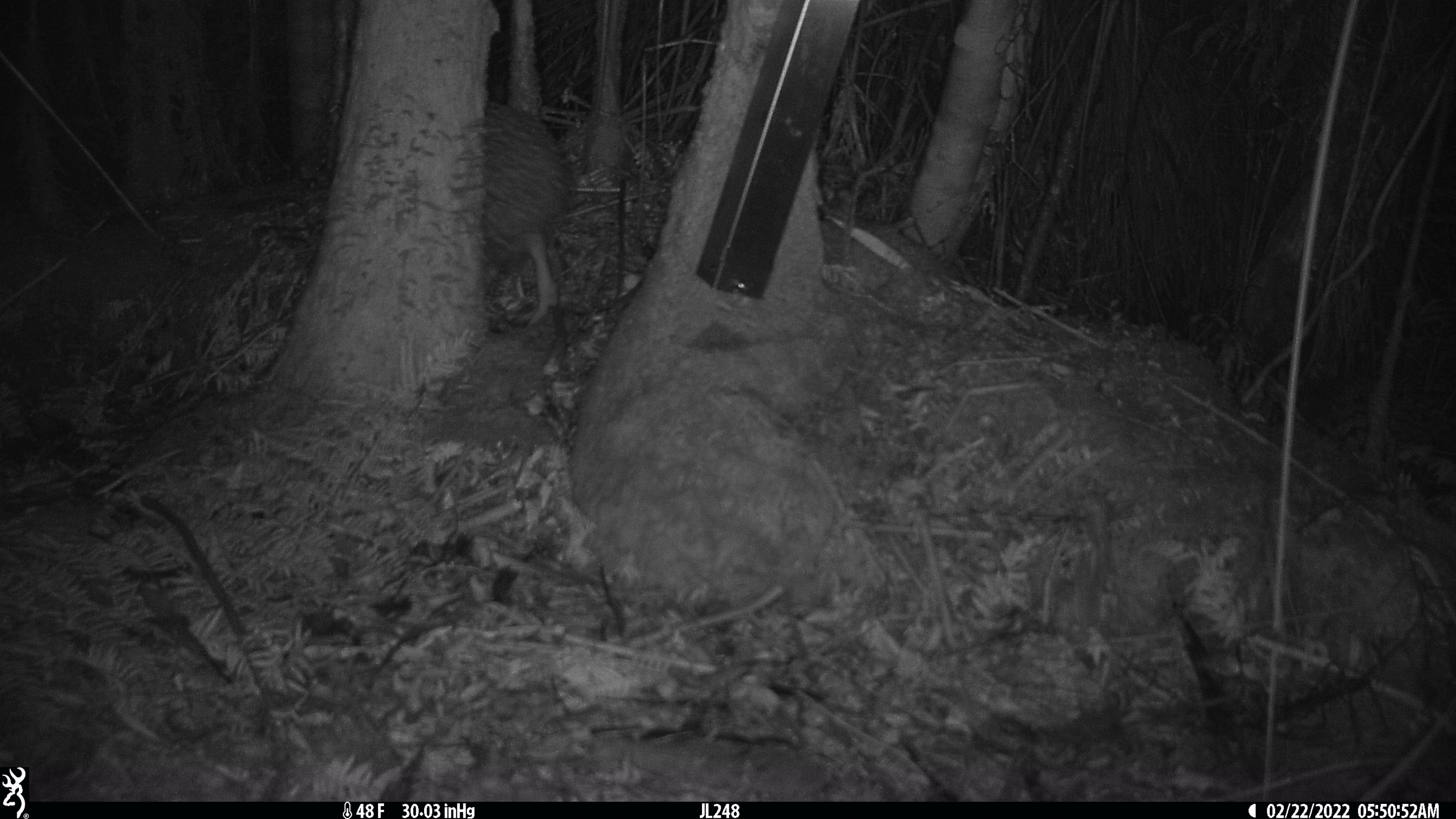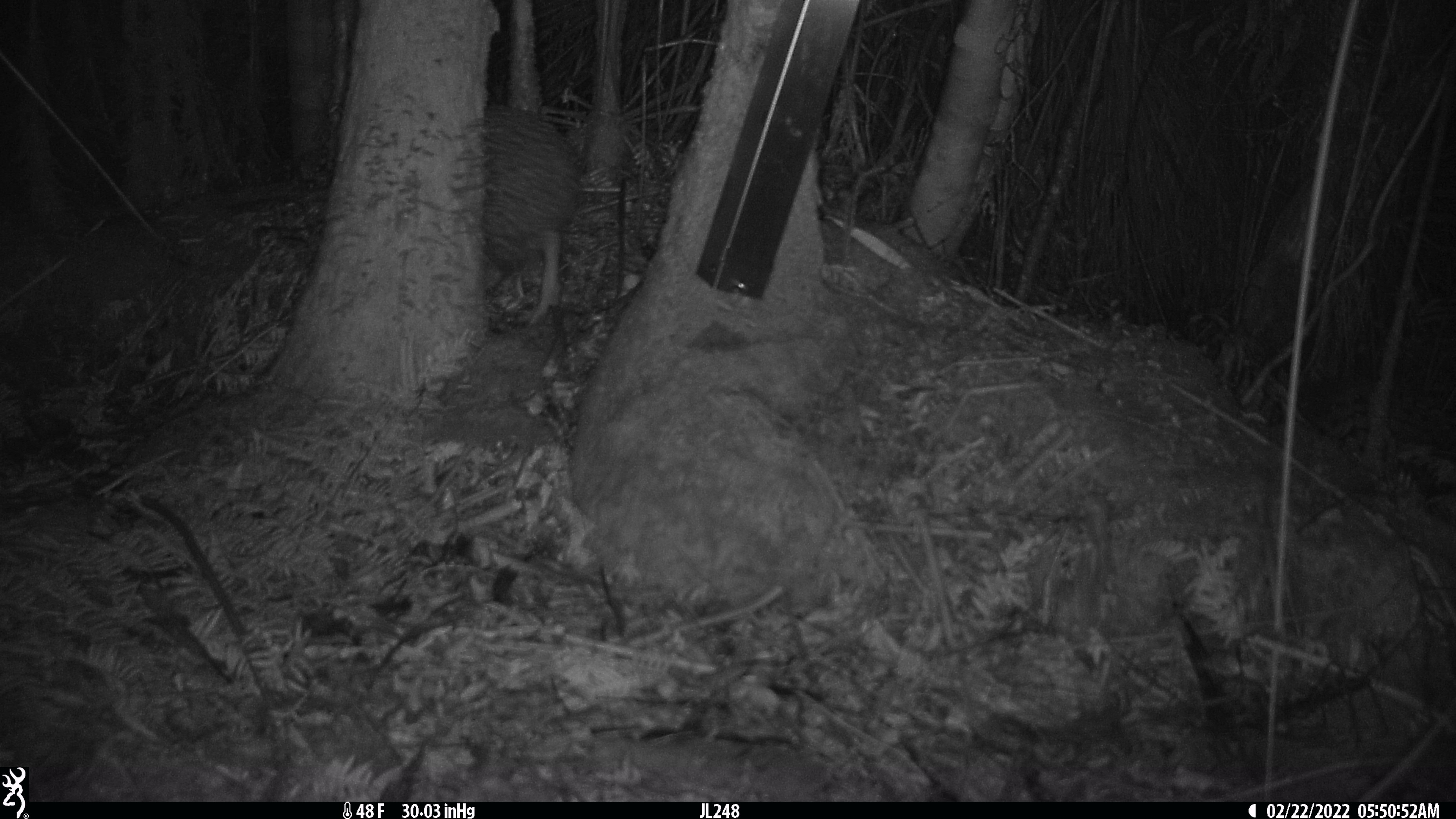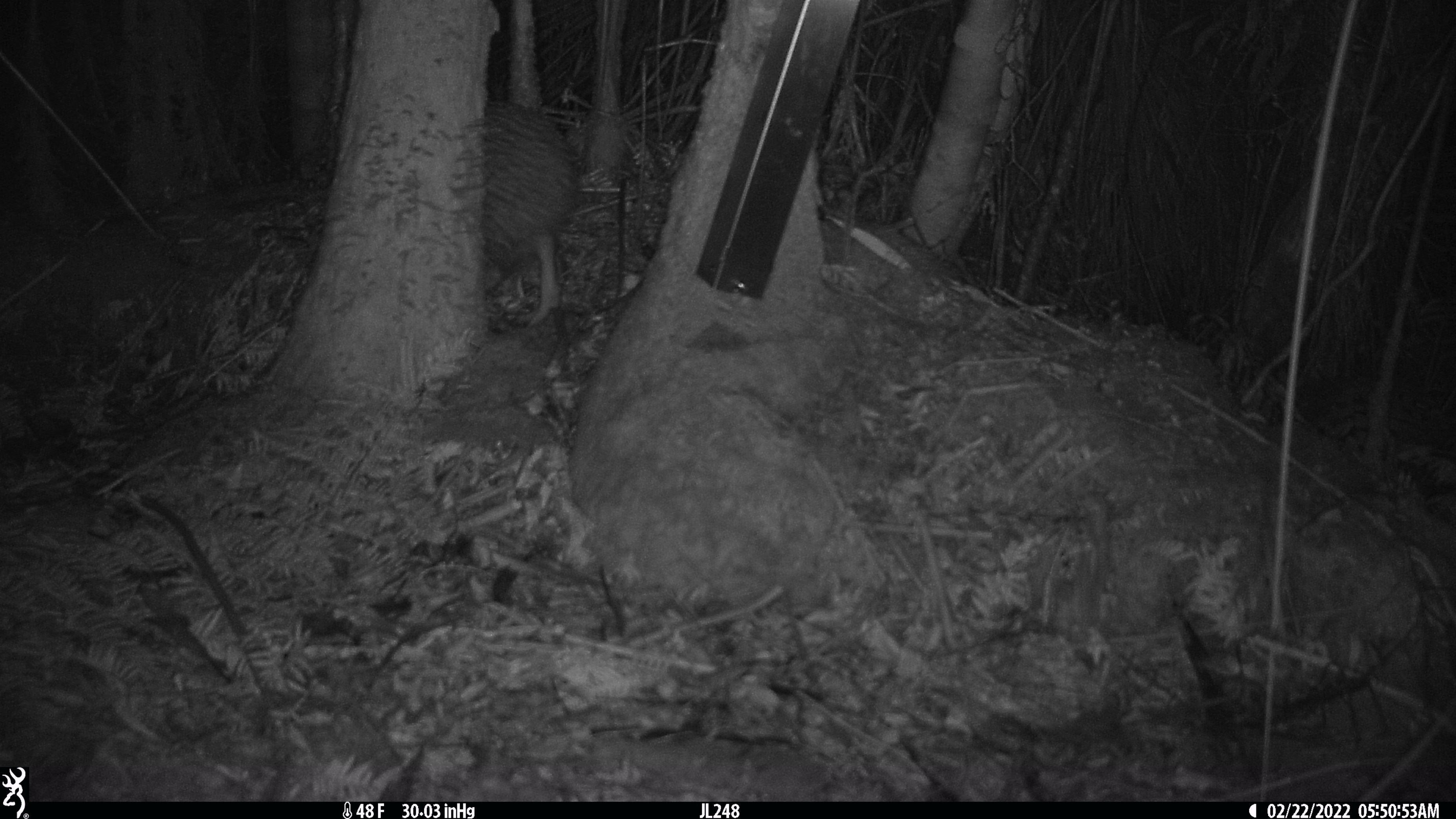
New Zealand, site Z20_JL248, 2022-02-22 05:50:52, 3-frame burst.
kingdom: Animalia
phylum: Chordata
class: Aves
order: Apterygiformes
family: Apterygidae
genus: Apteryx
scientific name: Apteryx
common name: kiwi